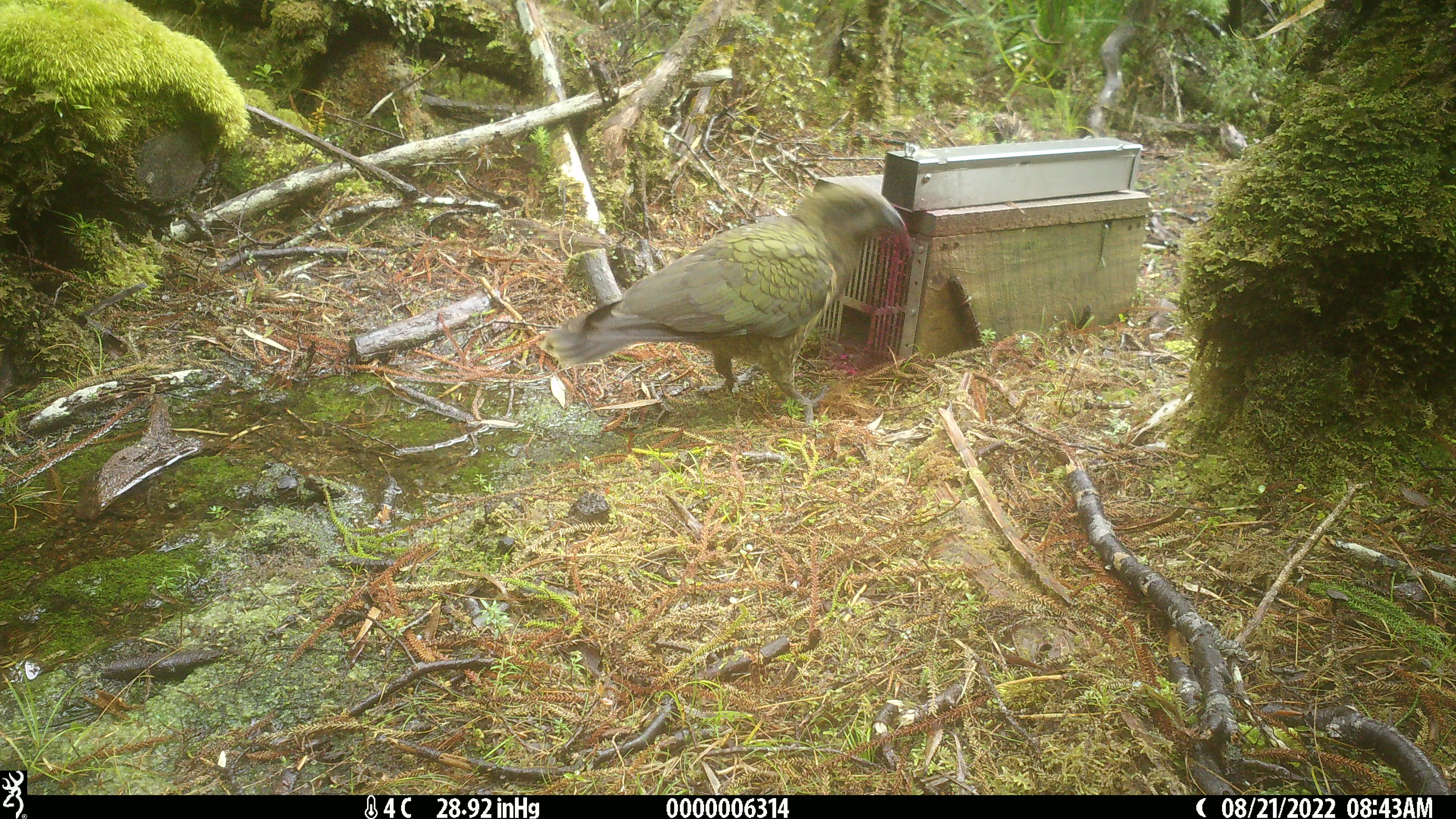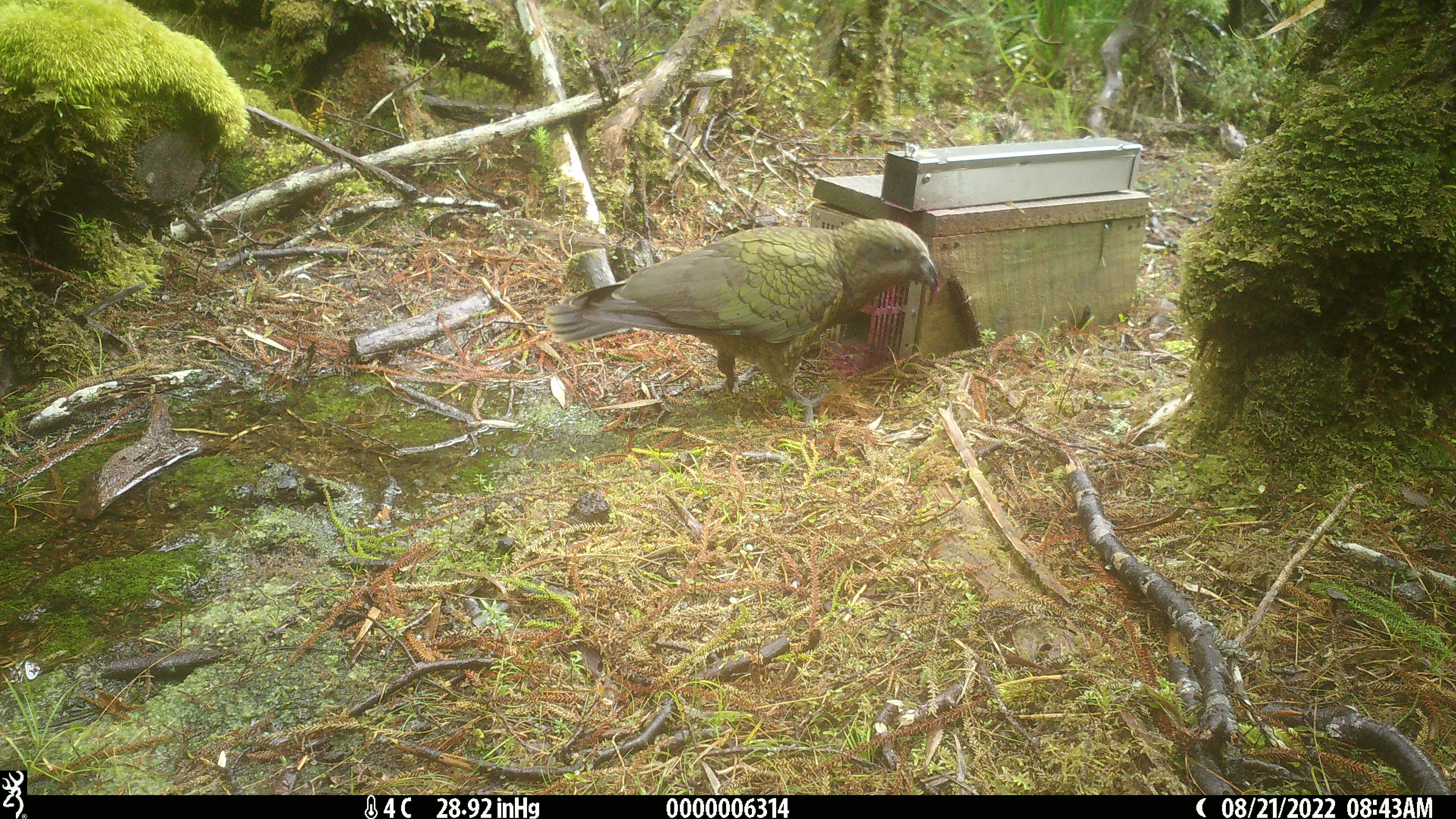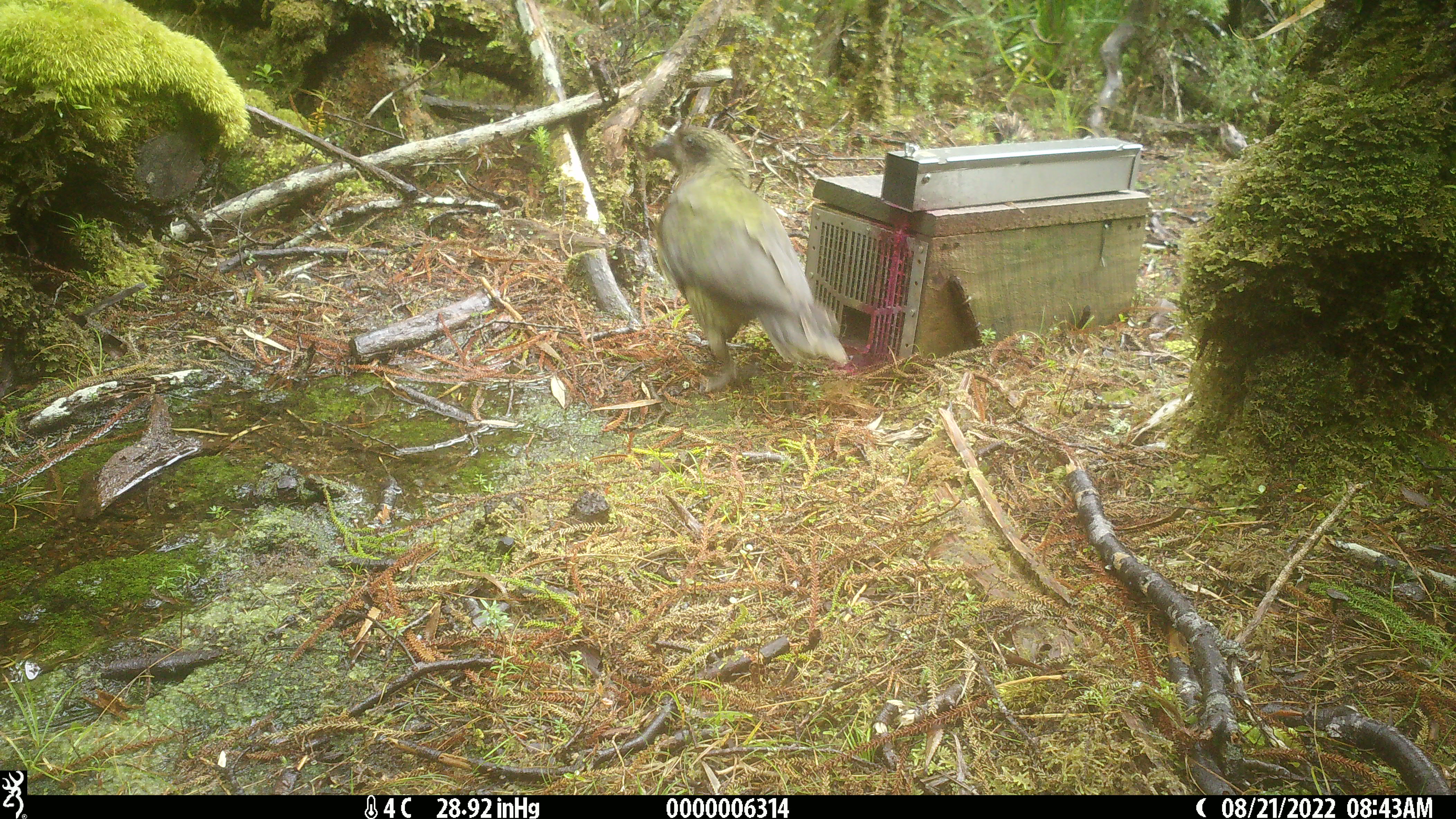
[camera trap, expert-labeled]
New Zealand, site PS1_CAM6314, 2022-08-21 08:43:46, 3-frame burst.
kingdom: Animalia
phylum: Chordata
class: Aves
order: Psittaciformes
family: Strigopidae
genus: Nestor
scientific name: Nestor notabilis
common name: kea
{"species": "kea (Nestor notabilis)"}